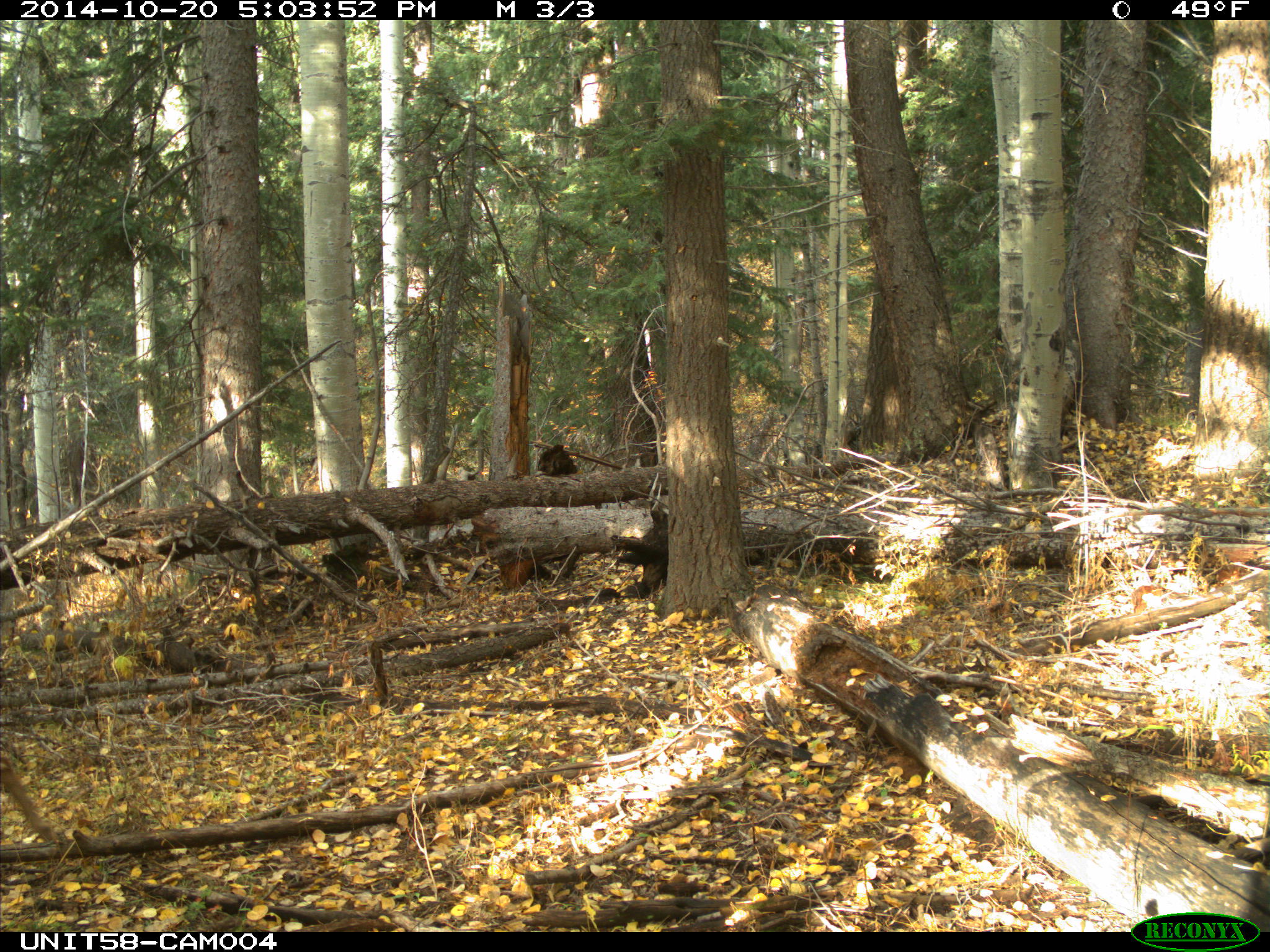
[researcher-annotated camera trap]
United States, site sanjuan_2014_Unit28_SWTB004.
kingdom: Animalia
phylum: Chordata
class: Mammalia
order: Artiodactyla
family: Cervidae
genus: Odocoileus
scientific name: Odocoileus hemionus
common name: mule deer